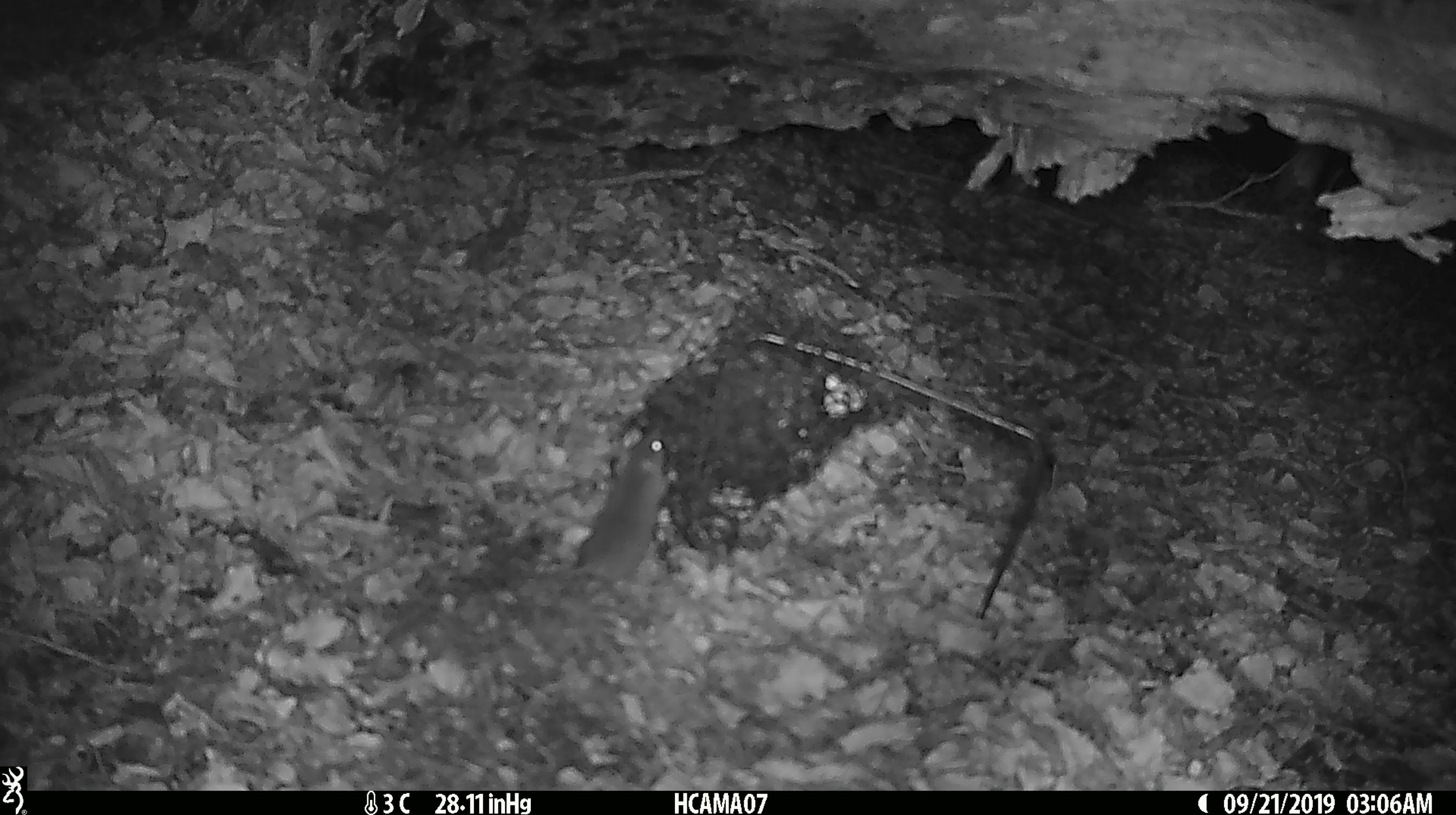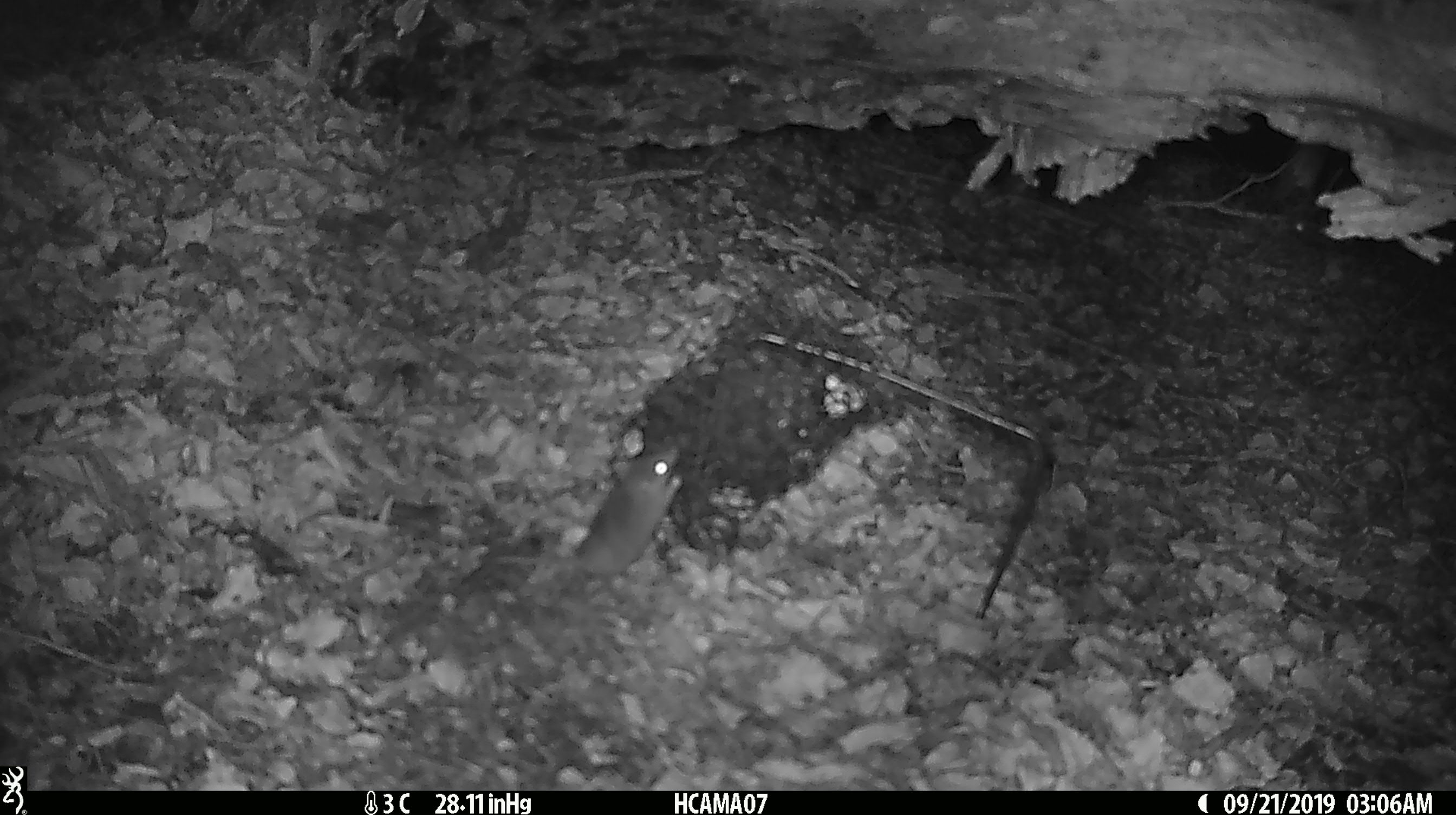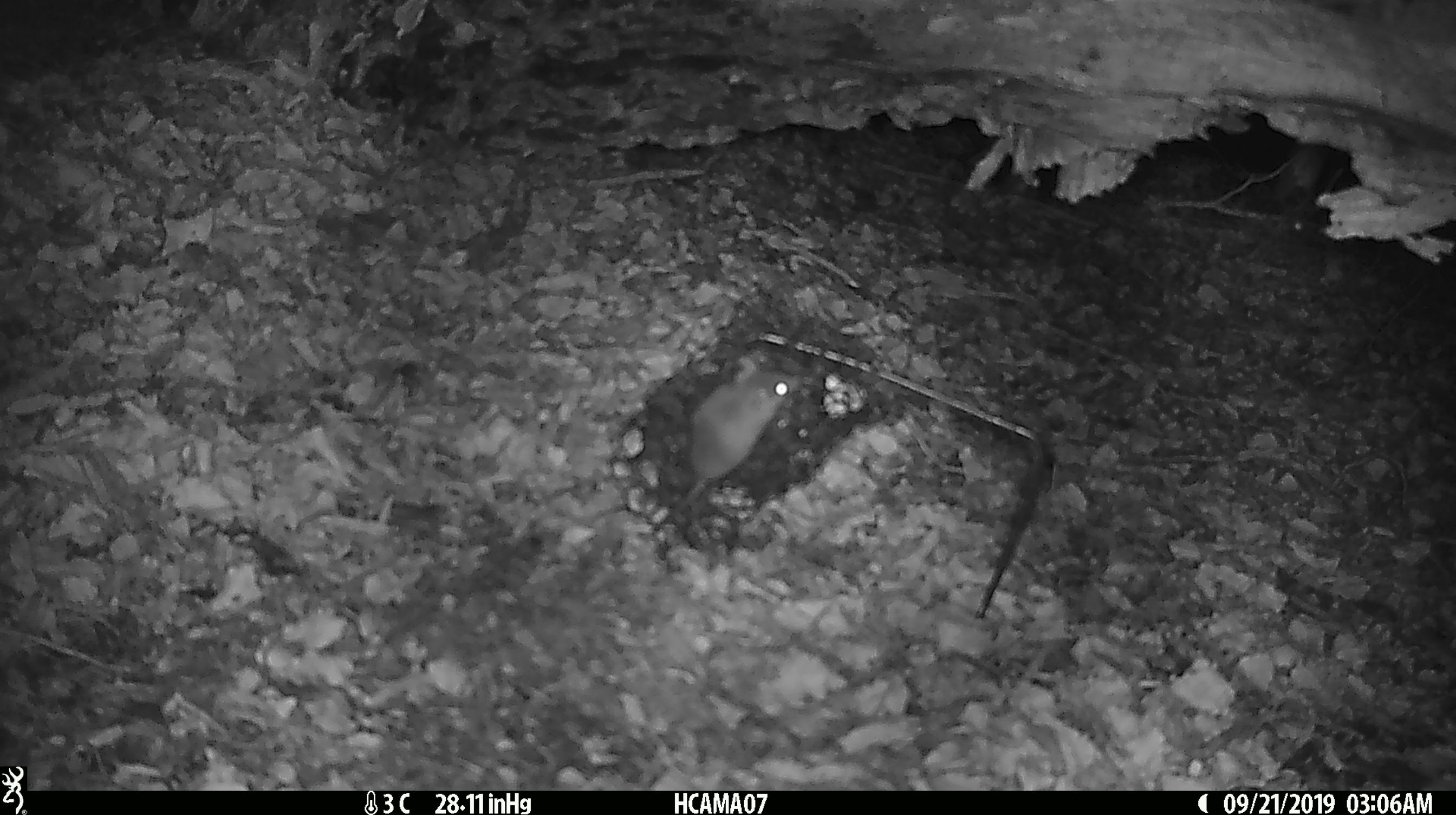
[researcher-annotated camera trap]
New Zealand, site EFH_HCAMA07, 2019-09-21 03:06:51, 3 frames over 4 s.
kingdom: Animalia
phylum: Chordata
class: Mammalia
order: Rodentia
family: Muridae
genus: Mus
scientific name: Mus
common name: mouse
Mouse (Mus).